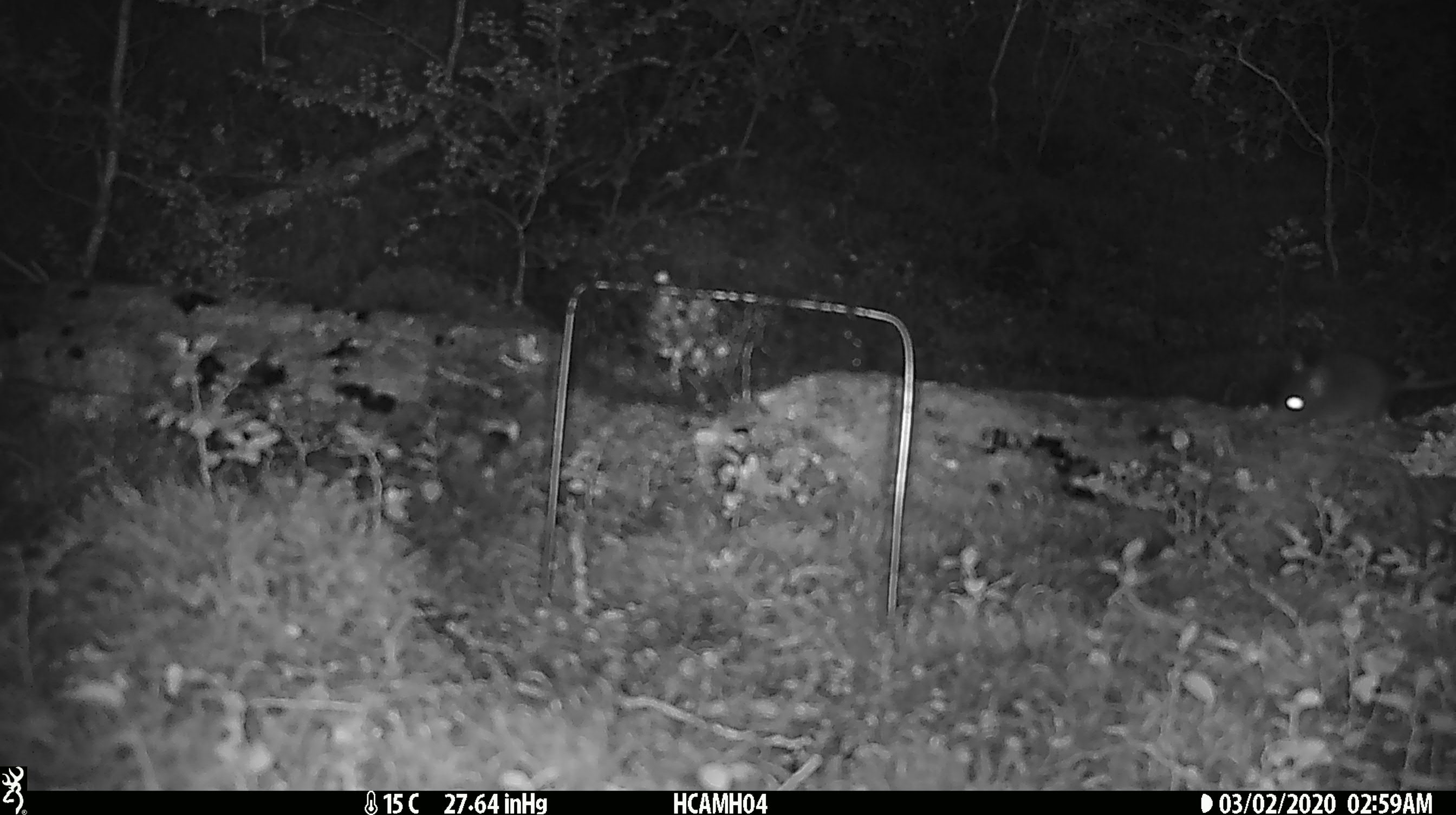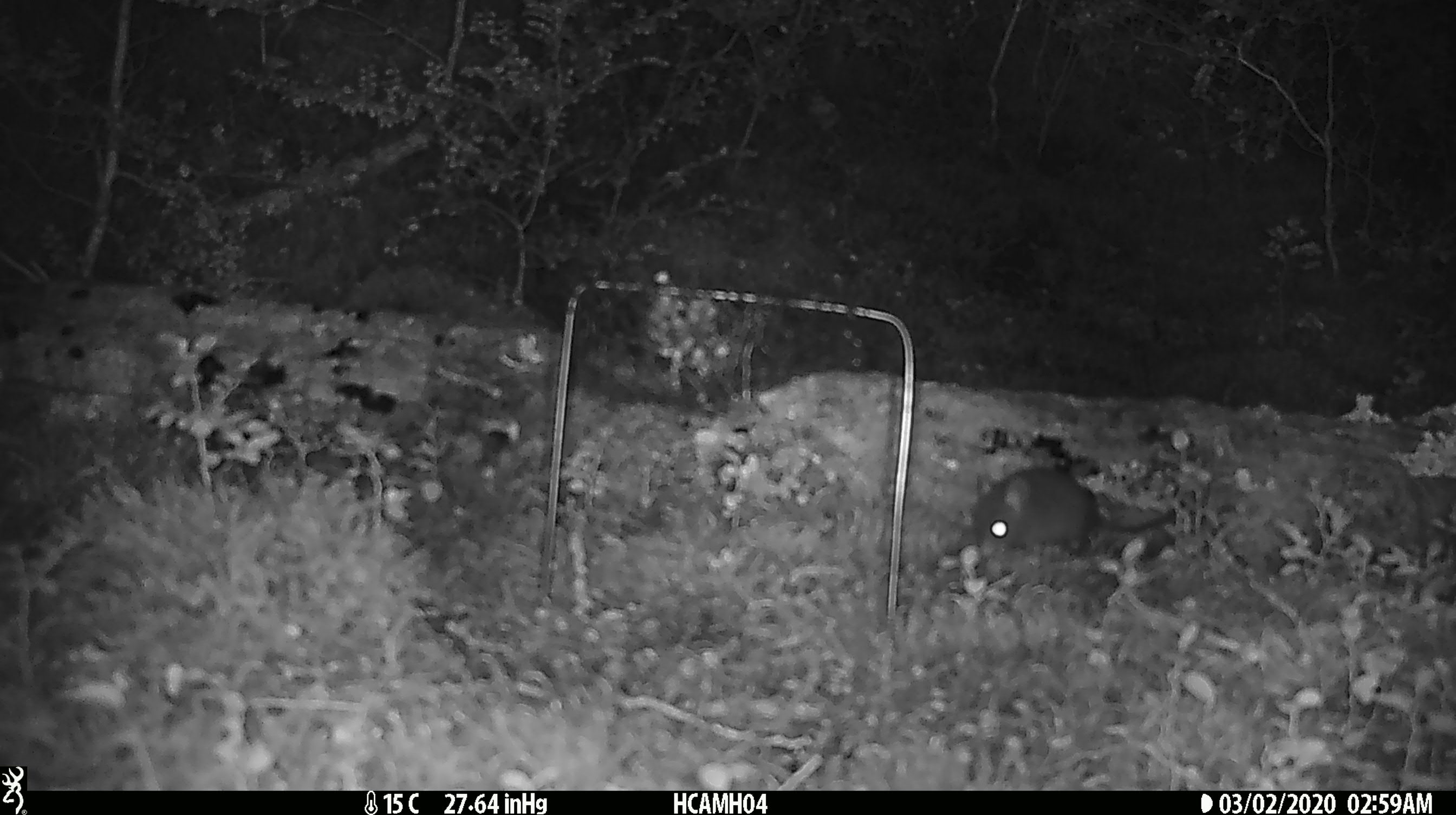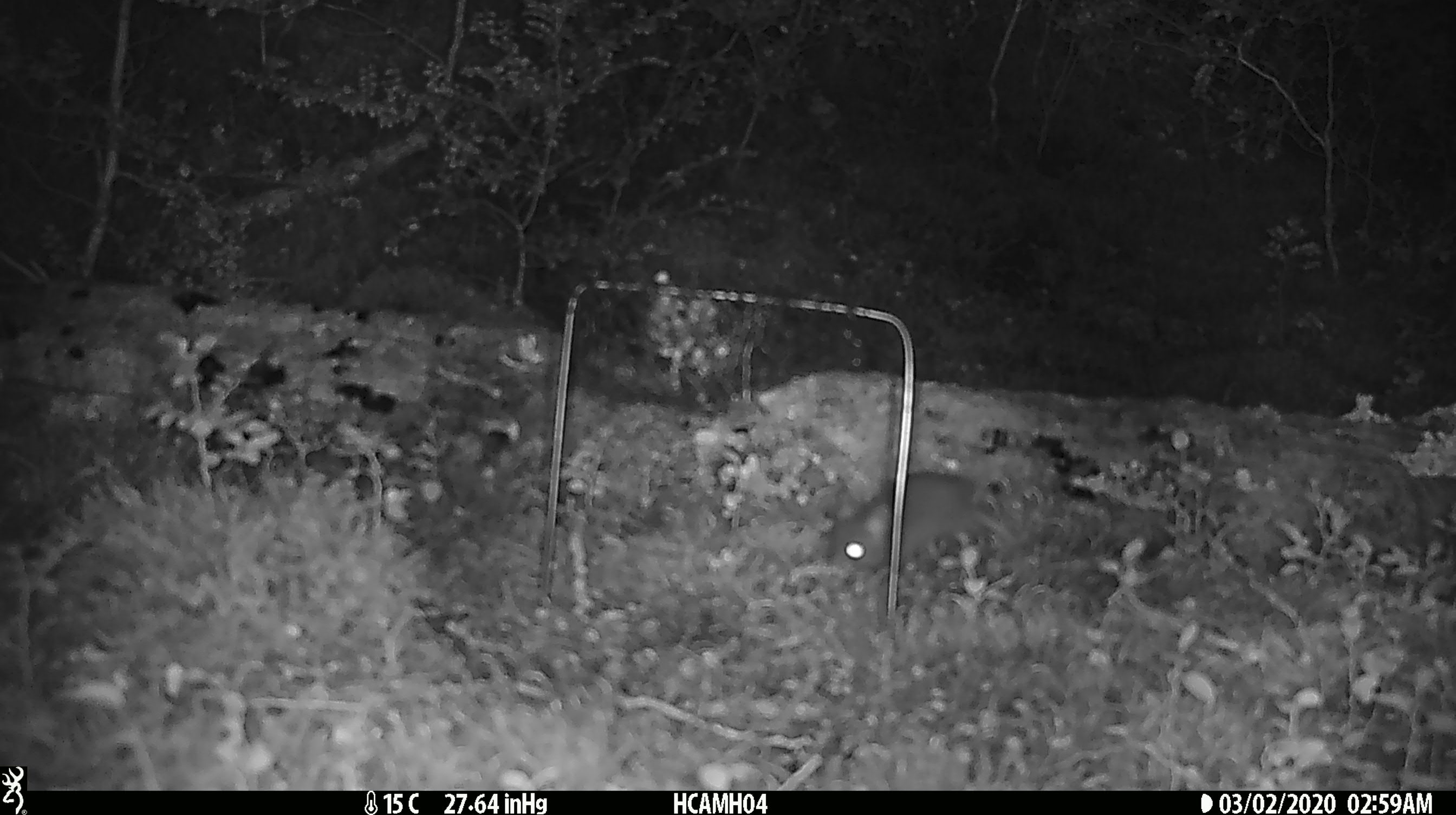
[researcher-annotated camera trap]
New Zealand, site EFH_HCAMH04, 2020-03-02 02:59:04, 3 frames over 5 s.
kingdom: Animalia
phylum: Chordata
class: Mammalia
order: Rodentia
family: Muridae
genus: Mus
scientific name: Mus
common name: mouse